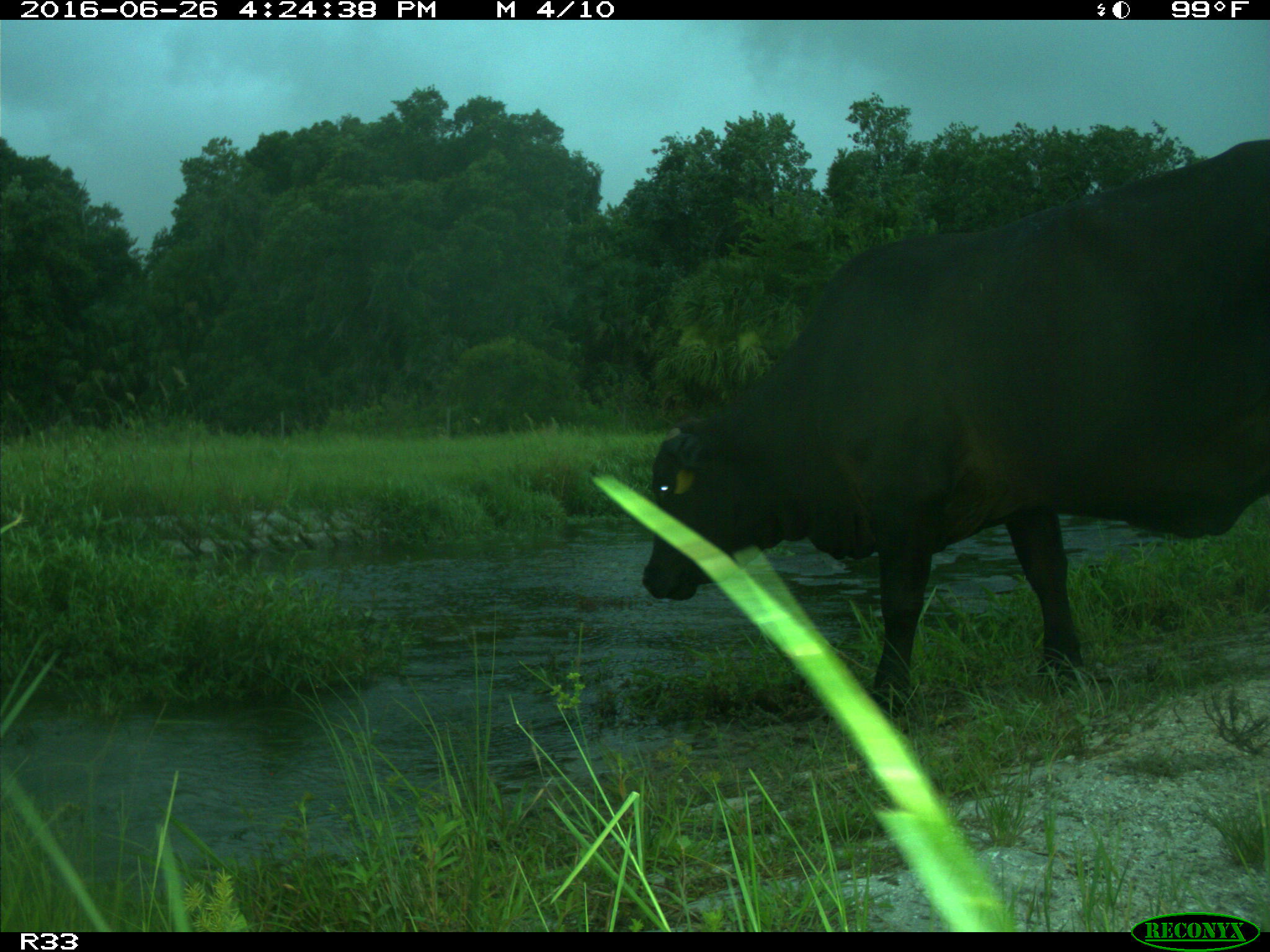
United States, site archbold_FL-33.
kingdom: Animalia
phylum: Chordata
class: Mammalia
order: Artiodactyla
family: Bovidae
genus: Bos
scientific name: Bos taurus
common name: domestic cow